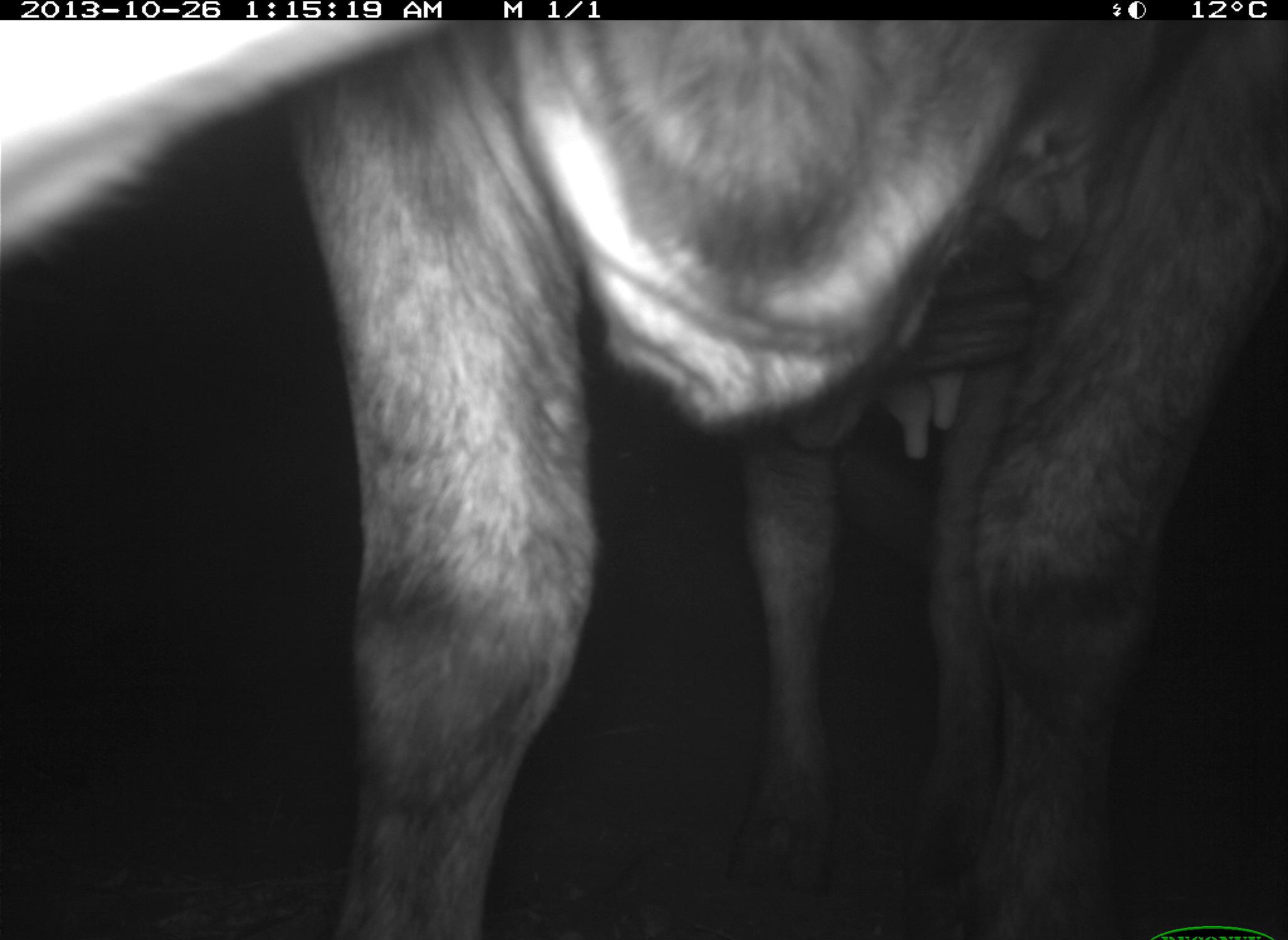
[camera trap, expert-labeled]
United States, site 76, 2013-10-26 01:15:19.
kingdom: Animalia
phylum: Chordata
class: Mammalia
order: Artiodactyla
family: Bovidae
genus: Bos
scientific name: Bos taurus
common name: cow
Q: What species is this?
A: Cow (Bos taurus).